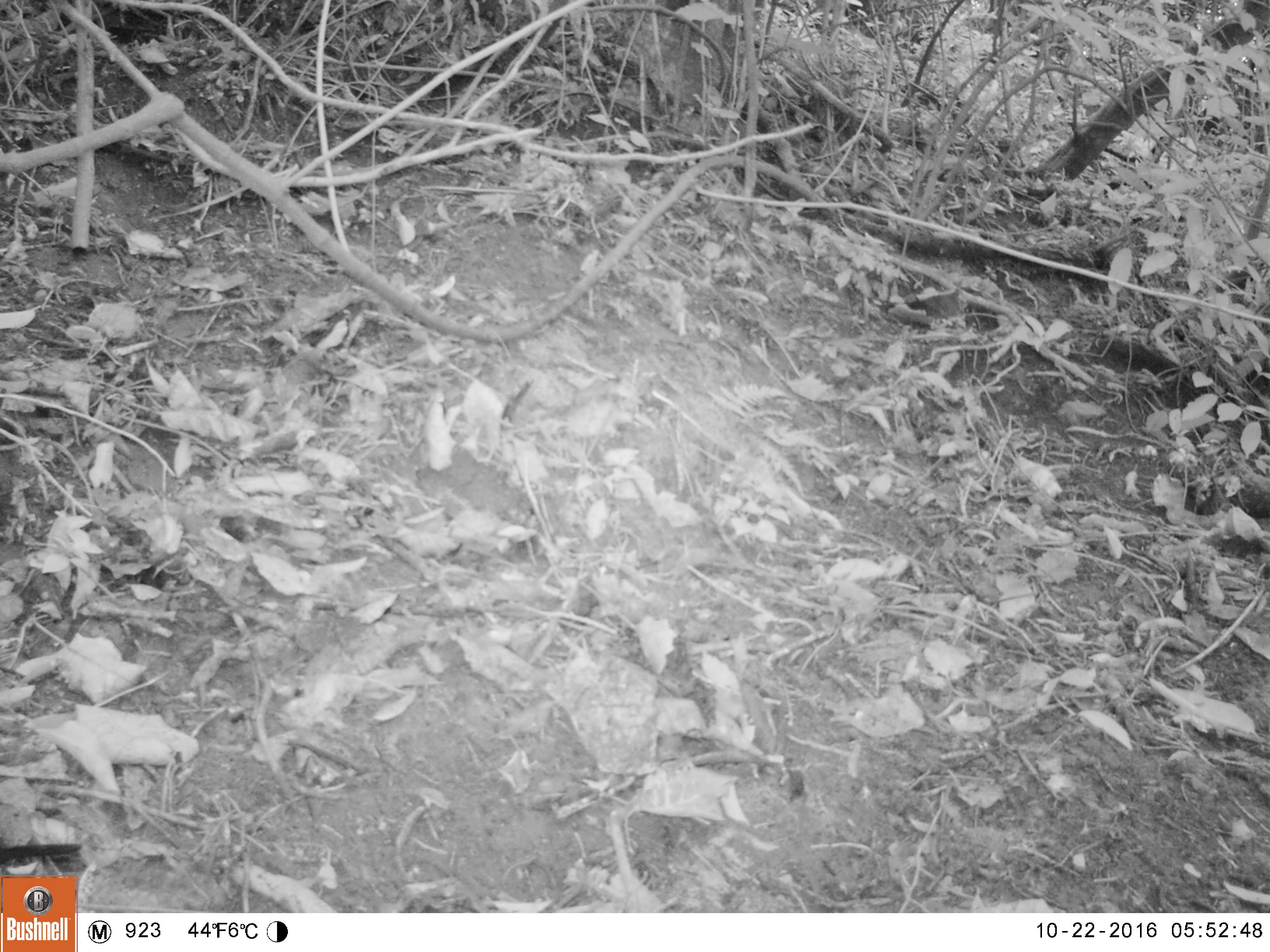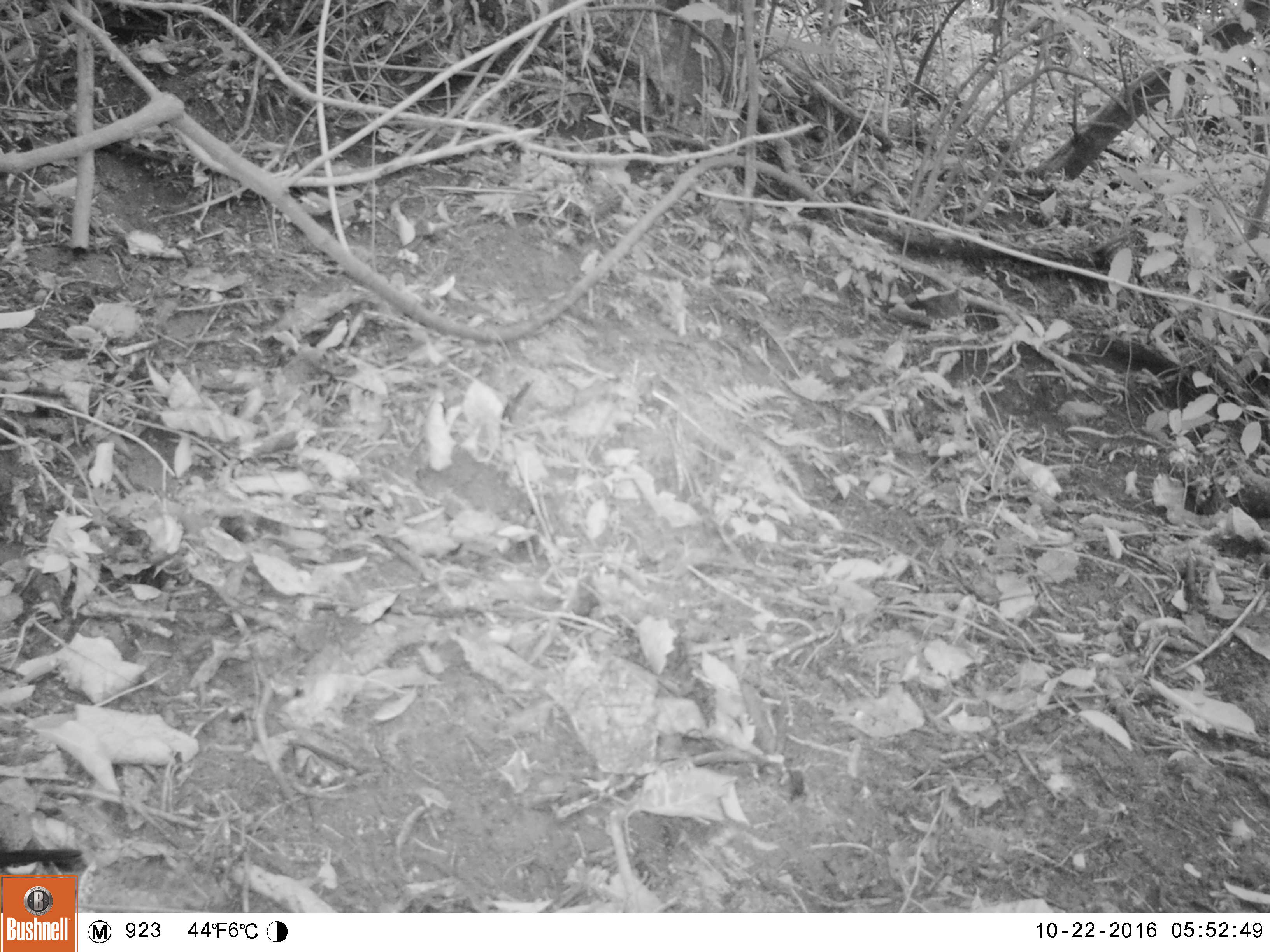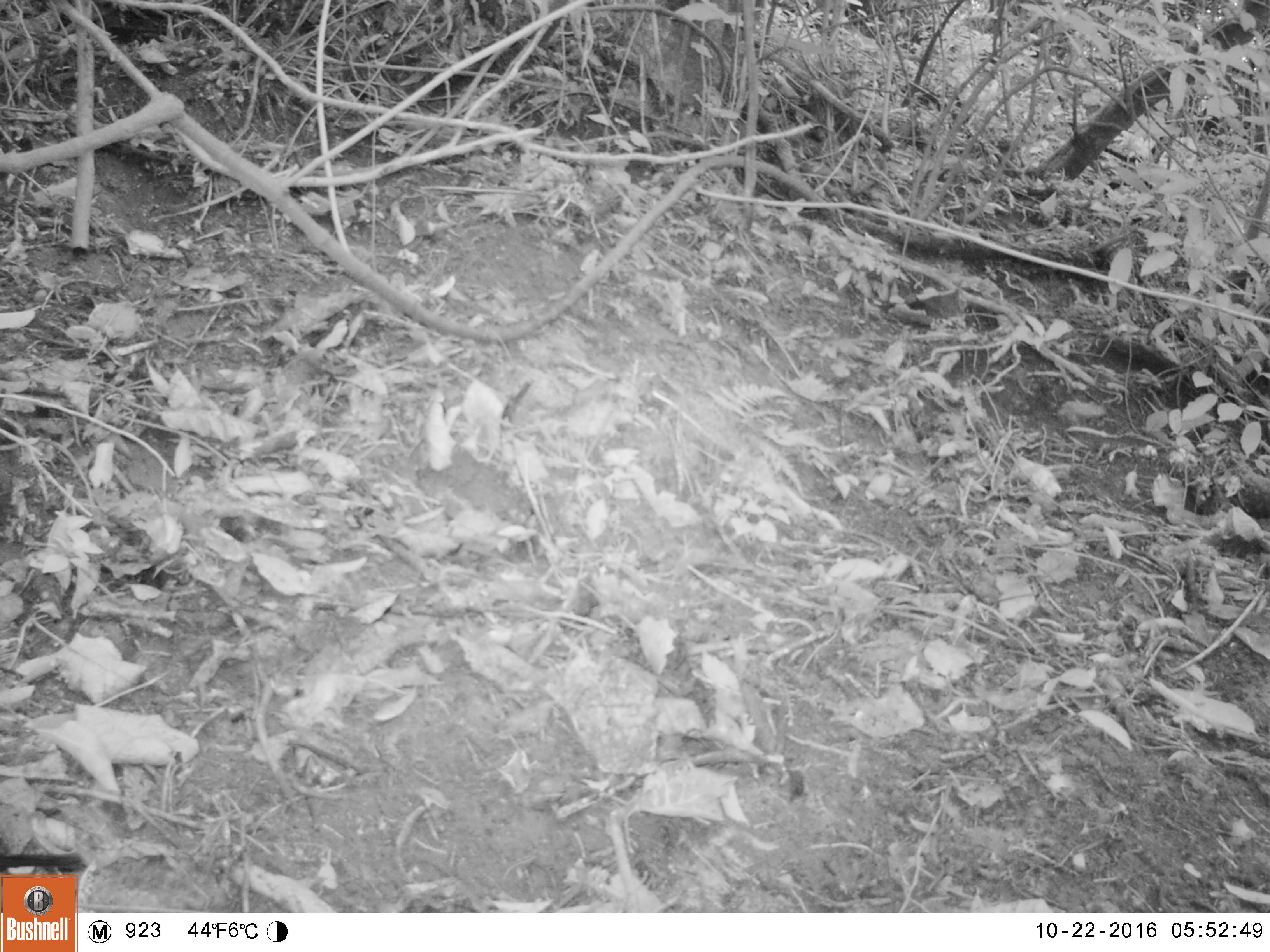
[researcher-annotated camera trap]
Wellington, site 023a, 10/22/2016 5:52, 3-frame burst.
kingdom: Animalia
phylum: Chordata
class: Aves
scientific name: Aves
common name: bird